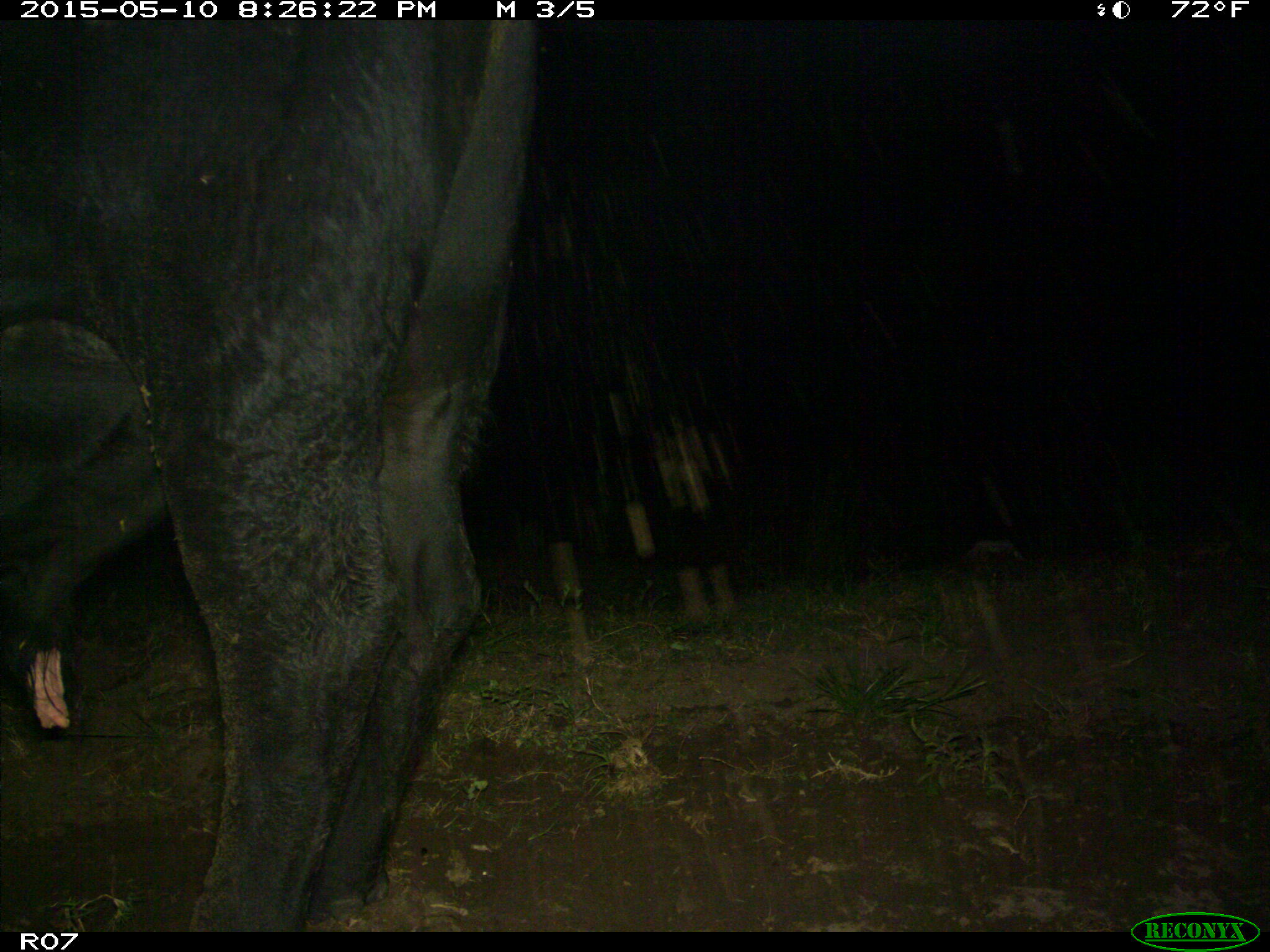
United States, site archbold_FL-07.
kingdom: Animalia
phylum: Chordata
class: Mammalia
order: Artiodactyla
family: Bovidae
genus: Bos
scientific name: Bos taurus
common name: domestic cow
Bos taurus (domestic cow).